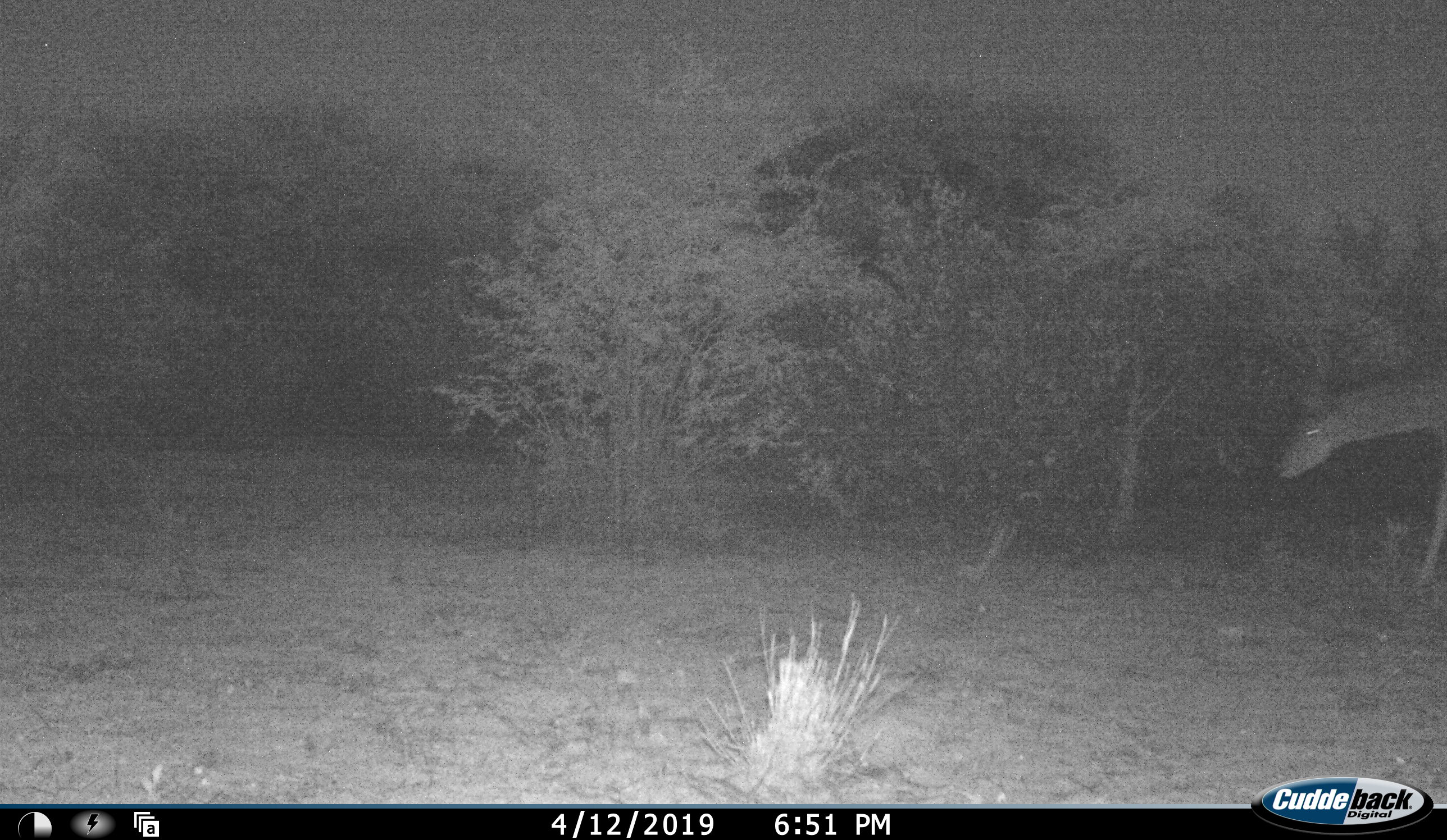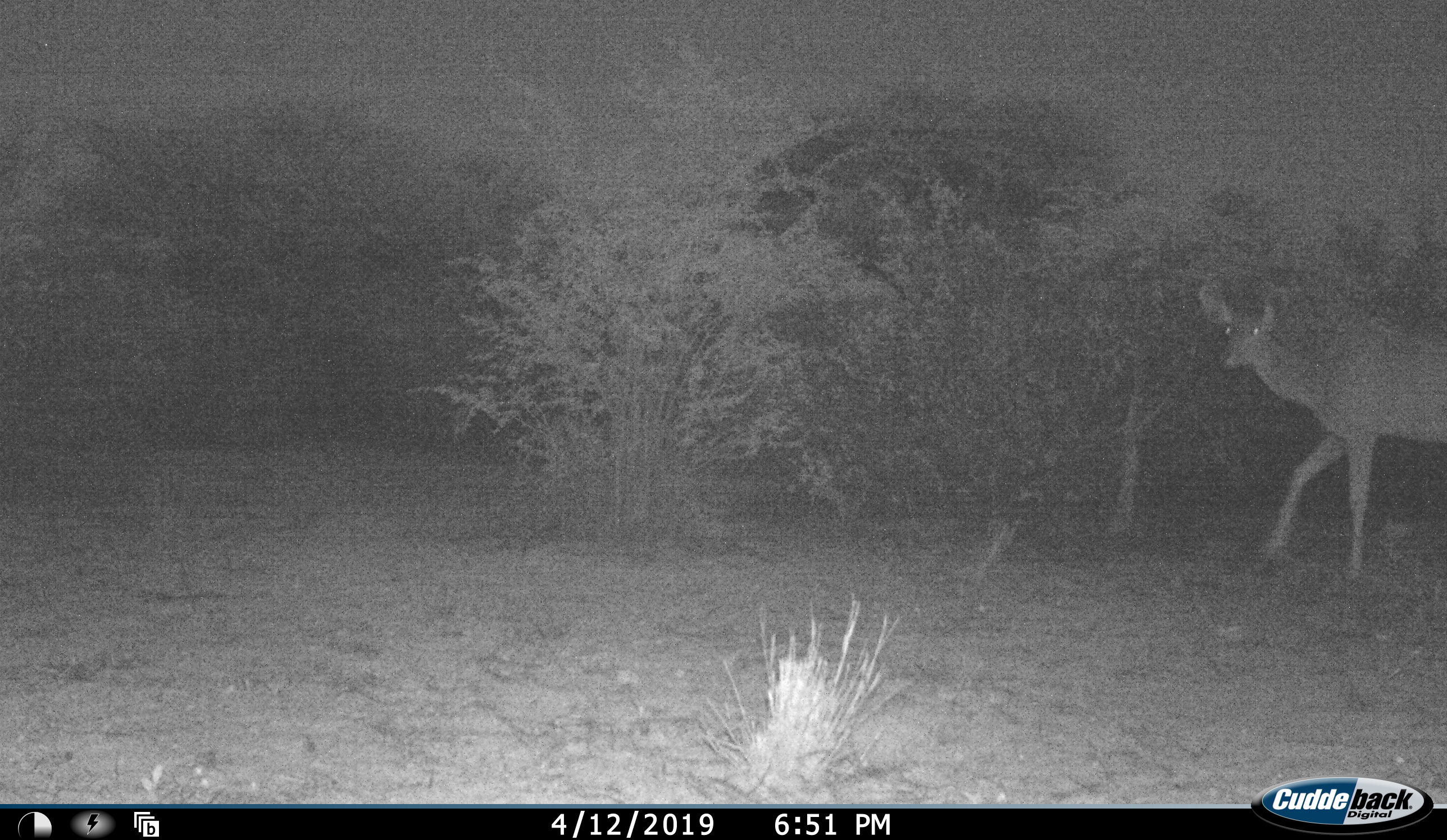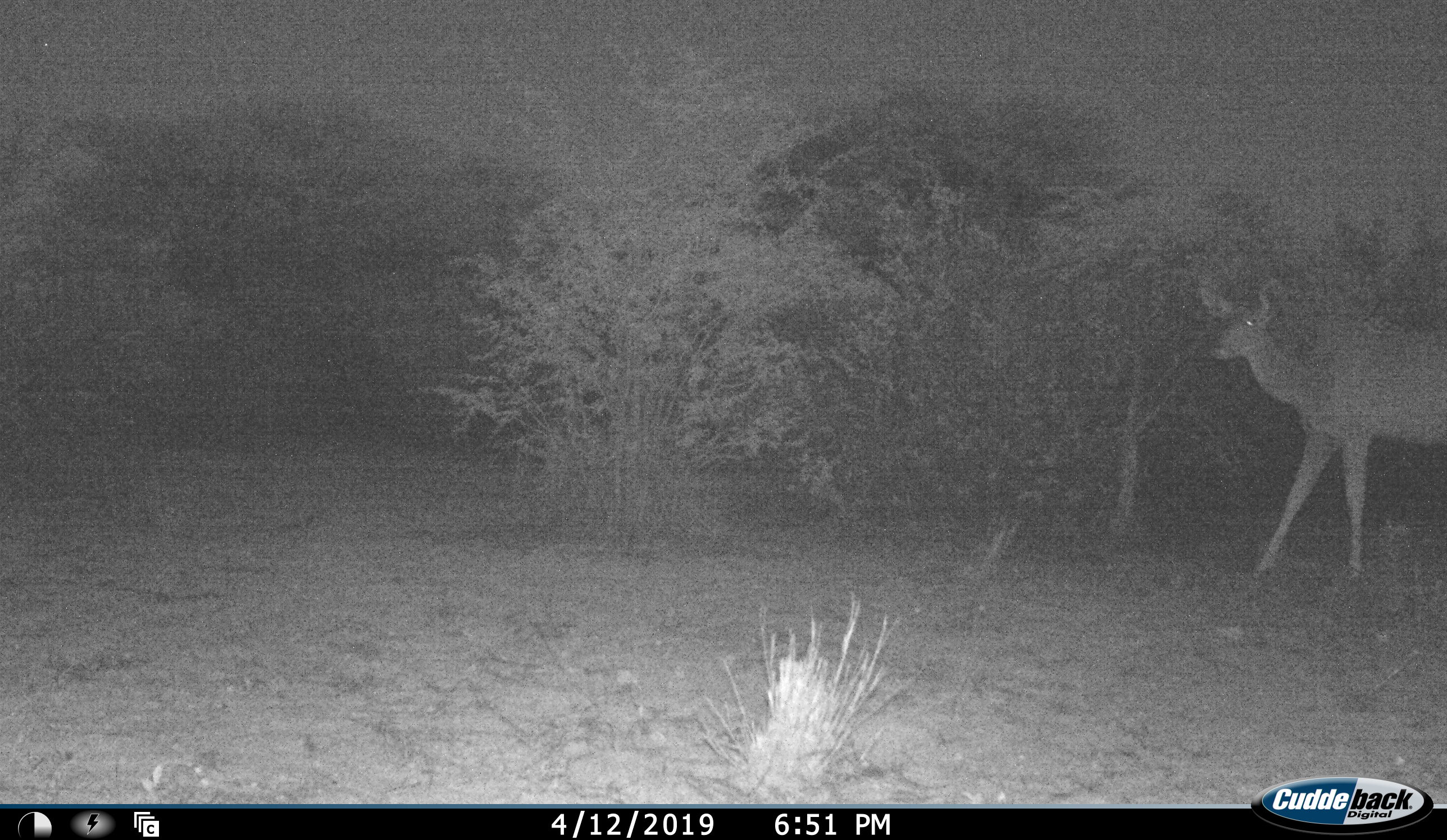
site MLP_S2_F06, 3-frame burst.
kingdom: Animalia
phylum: Chordata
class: Mammalia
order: Artiodactyla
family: Bovidae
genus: Tragelaphus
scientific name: Tragelaphus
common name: kudu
Kudu (Tragelaphus), count 1. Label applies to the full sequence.